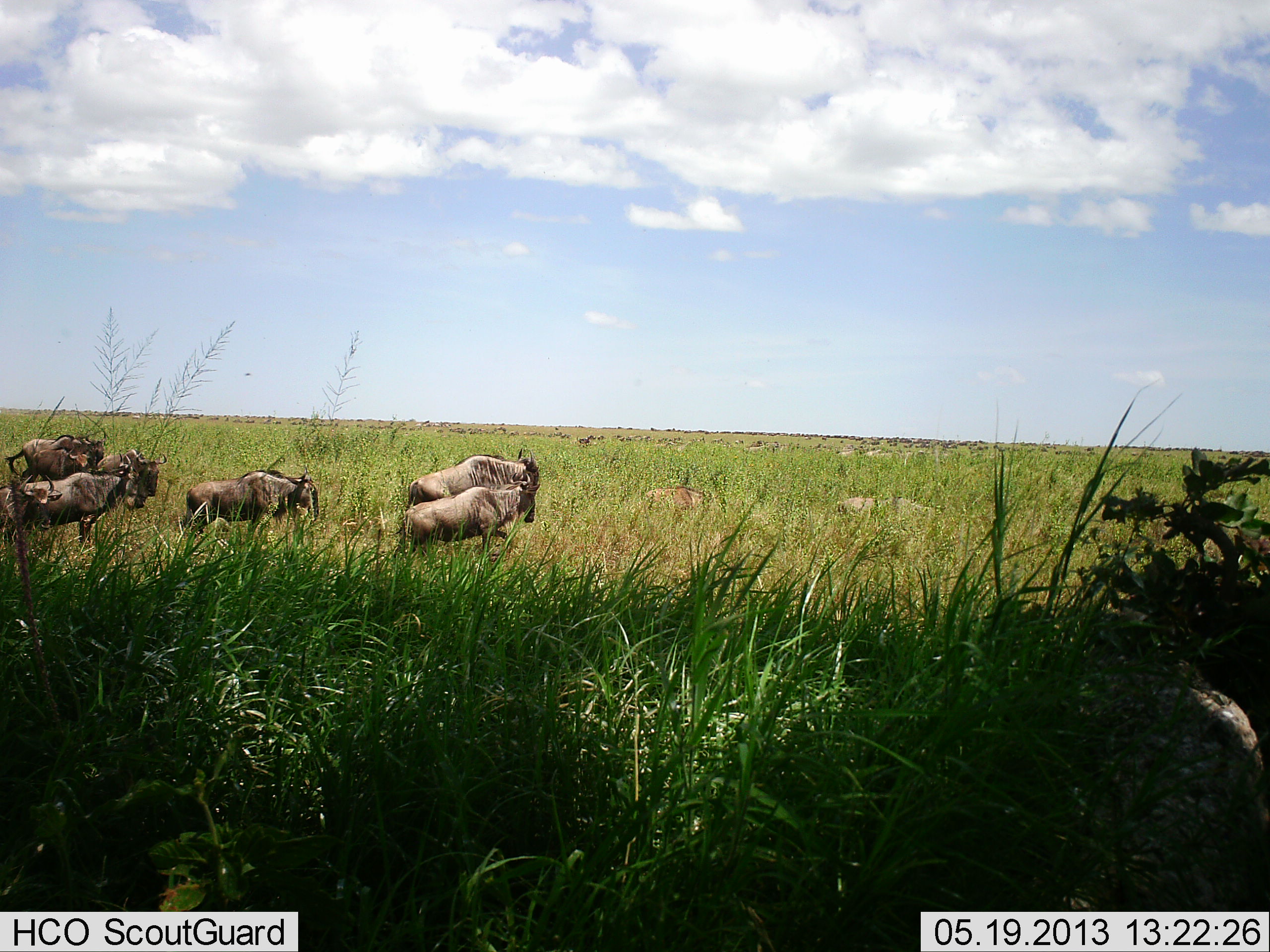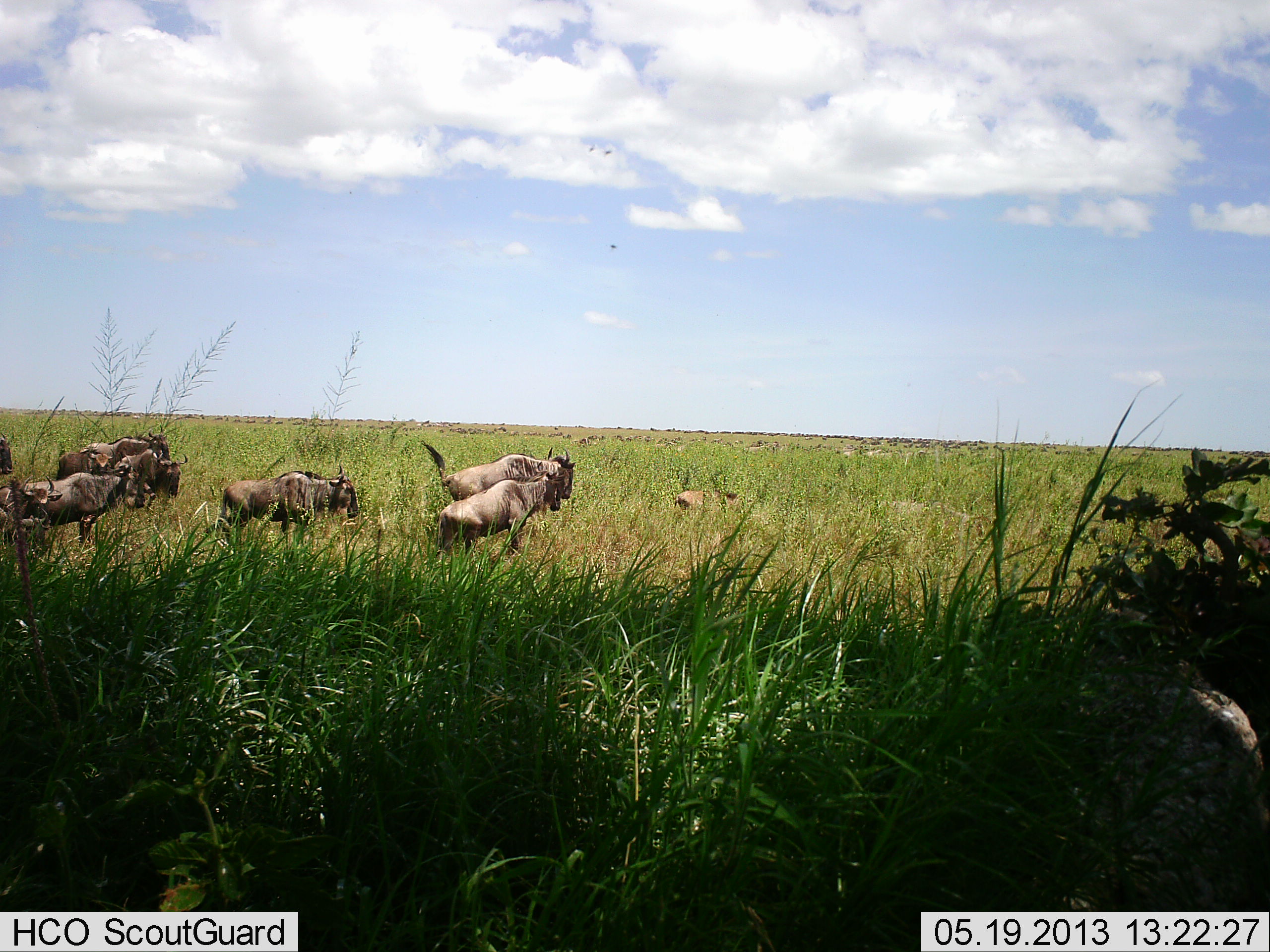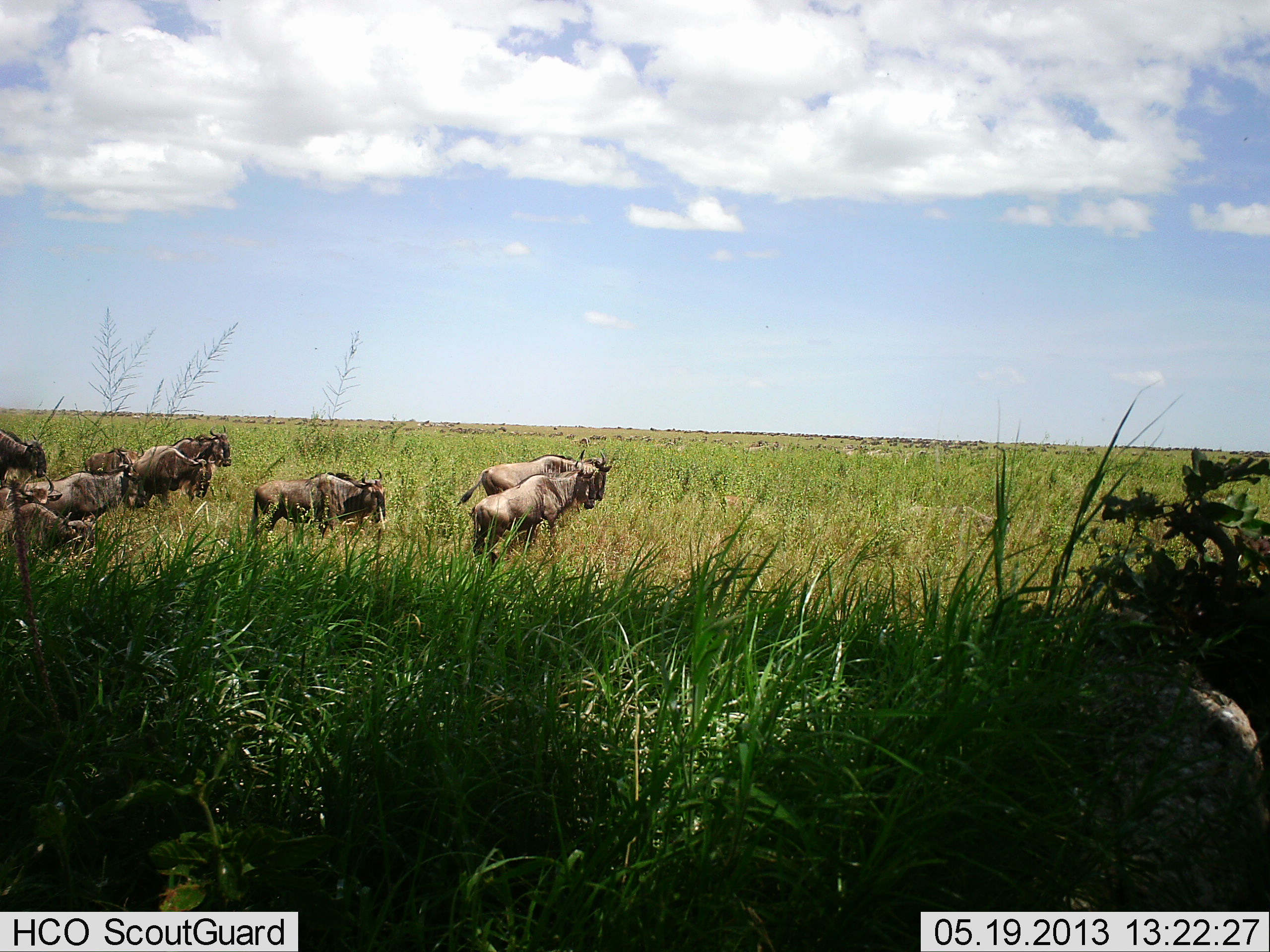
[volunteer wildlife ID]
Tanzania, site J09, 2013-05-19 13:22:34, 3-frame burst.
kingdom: Animalia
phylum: Chordata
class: Mammalia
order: Artiodactyla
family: Bovidae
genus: Connochaetes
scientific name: Connochaetes taurinus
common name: blue wildebeest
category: wildebeest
Wildebeest (blue wildebeest) (Connochaetes taurinus), count 9. Behavior (volunteer vote fractions): standing 18%, resting 0%, moving 100%, interacting 9%. Young present (vote fraction): 18%. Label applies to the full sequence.